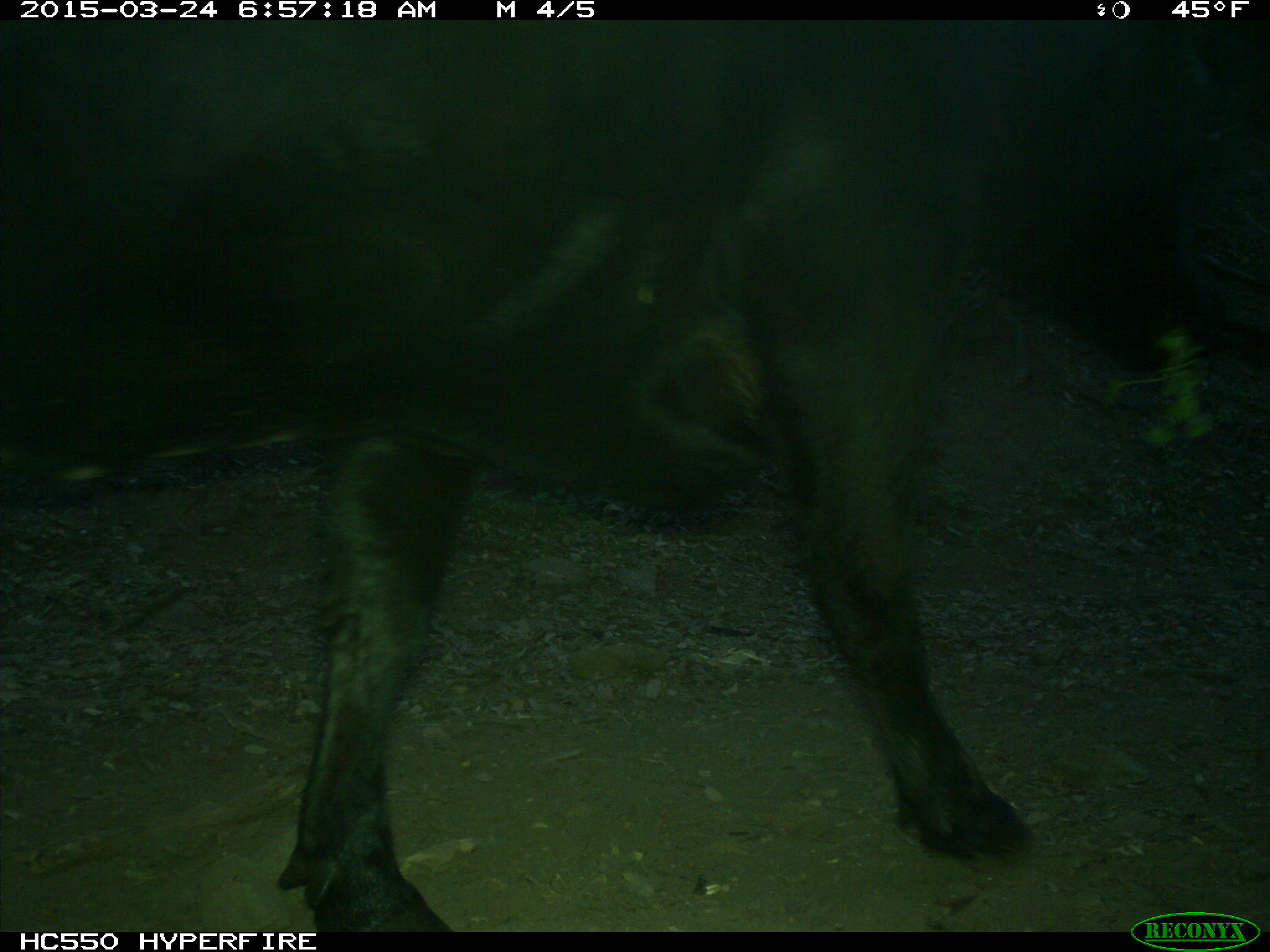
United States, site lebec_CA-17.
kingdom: Animalia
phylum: Chordata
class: Mammalia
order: Artiodactyla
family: Bovidae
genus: Bos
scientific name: Bos taurus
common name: domestic cow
Bos taurus (domestic cow).